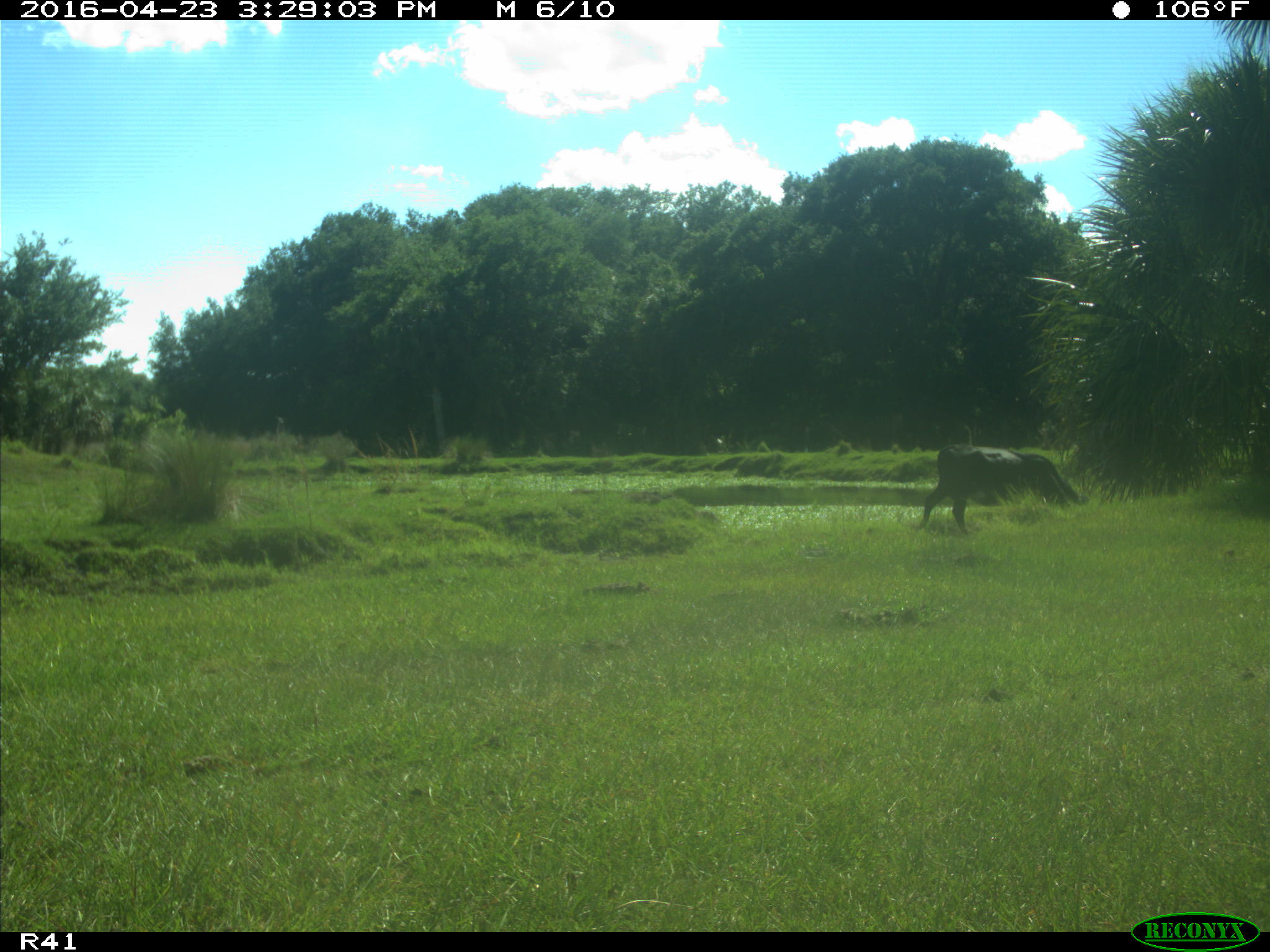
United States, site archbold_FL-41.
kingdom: Animalia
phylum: Chordata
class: Mammalia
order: Artiodactyla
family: Bovidae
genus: Bos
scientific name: Bos taurus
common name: domestic cow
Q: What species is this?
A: Bos taurus (domestic cow).